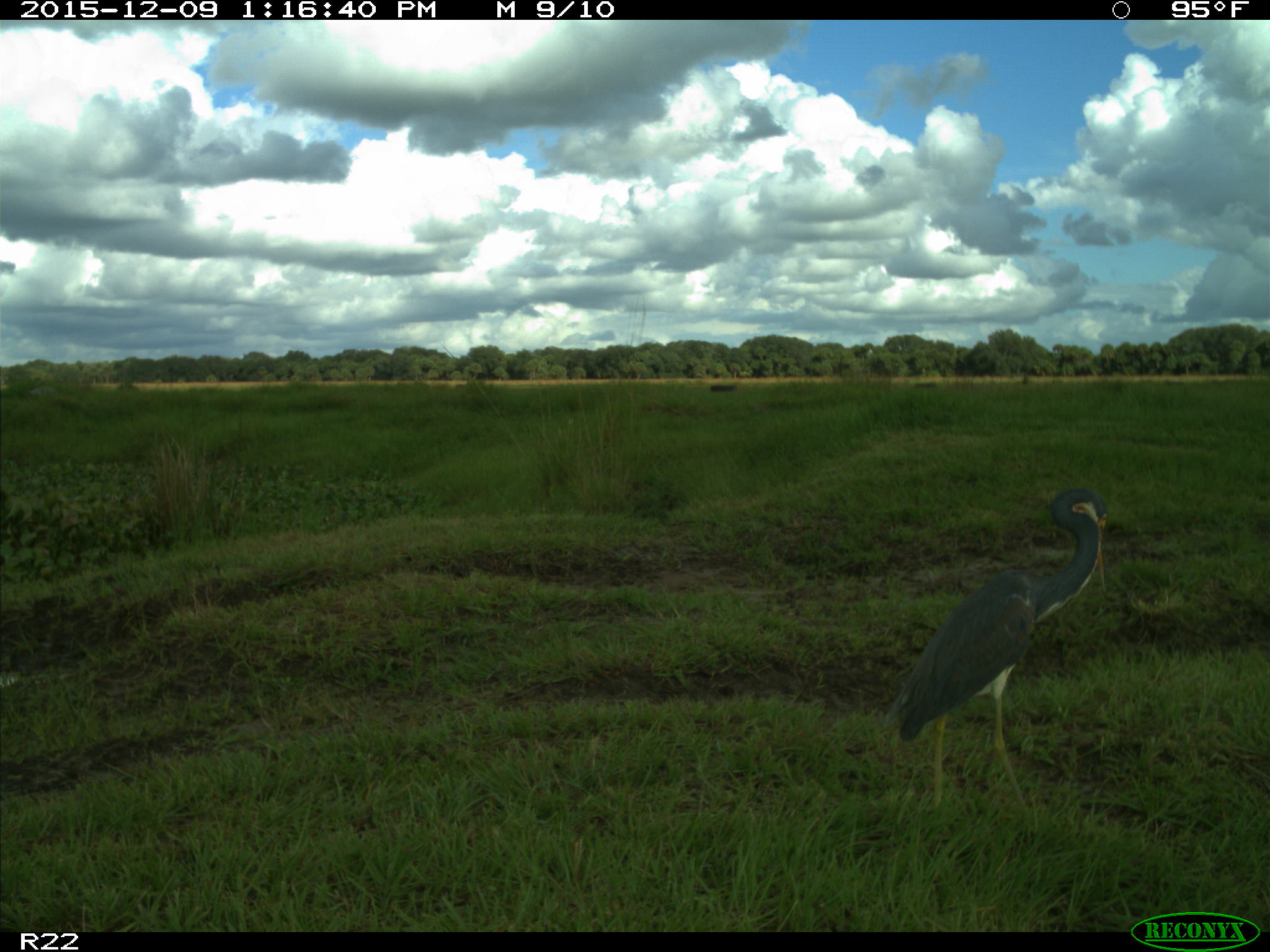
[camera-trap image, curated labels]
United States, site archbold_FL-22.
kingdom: Animalia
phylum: Chordata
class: Aves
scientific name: Aves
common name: birds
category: unidentified bird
Unidentified bird (birds) (Aves).